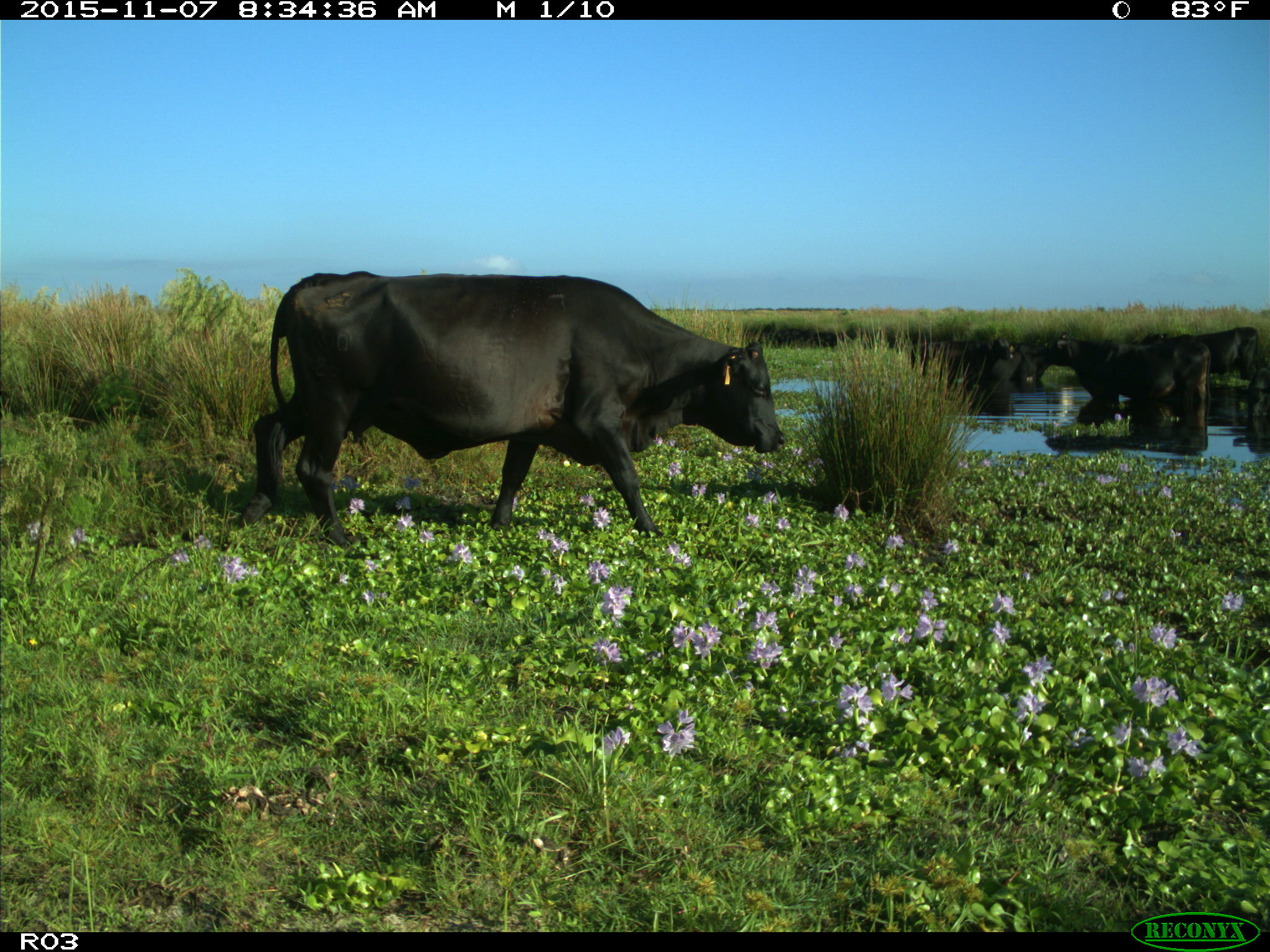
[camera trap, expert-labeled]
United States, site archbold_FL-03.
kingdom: Animalia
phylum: Chordata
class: Mammalia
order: Artiodactyla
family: Bovidae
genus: Bos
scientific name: Bos taurus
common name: domestic cow